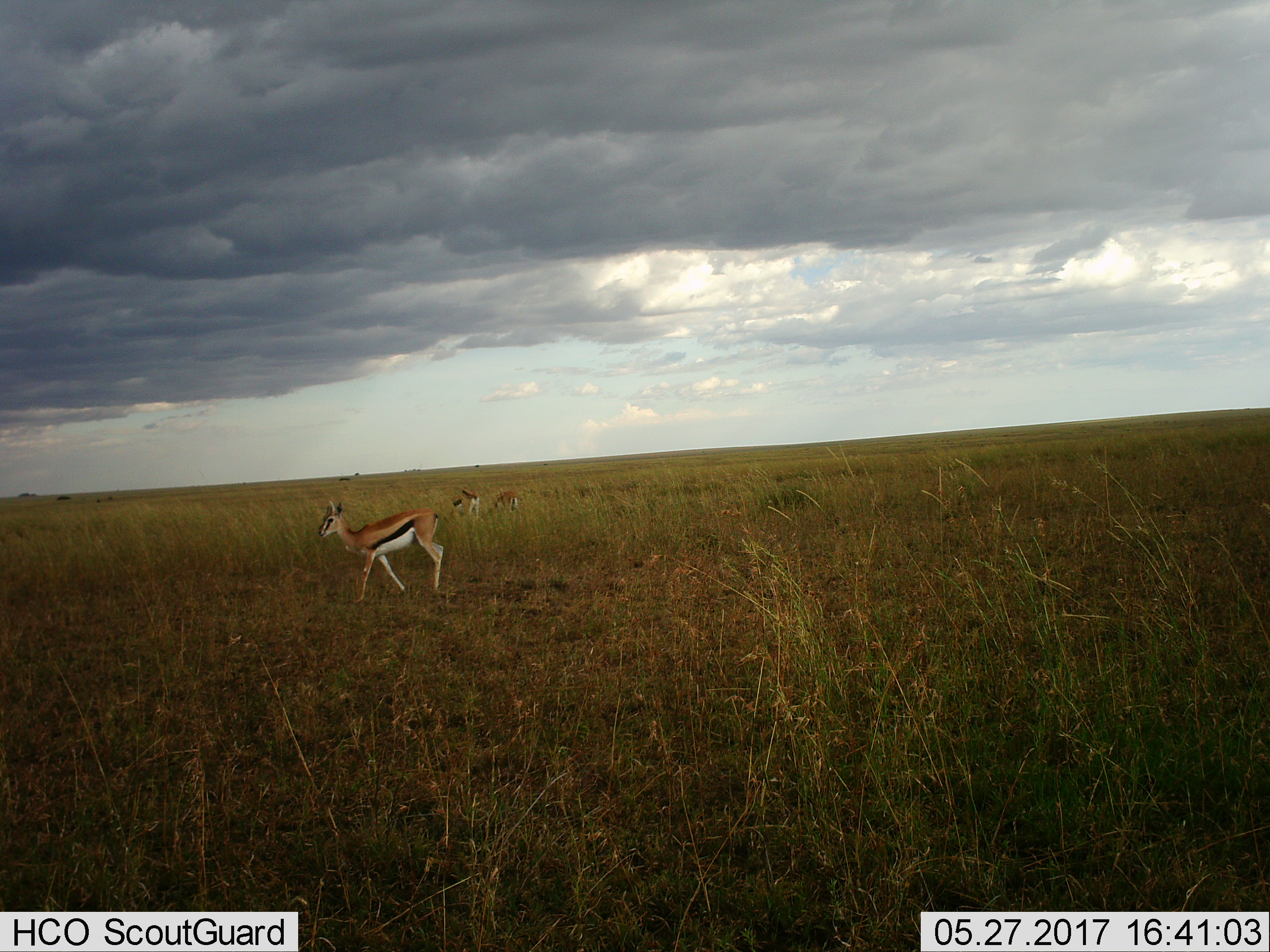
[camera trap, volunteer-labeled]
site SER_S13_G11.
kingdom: Animalia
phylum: Chordata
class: Mammalia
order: Artiodactyla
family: Bovidae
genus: Eudorcas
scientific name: Eudorcas thomsonii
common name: thomson's gazelle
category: gazellethomsons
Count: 3.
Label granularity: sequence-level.